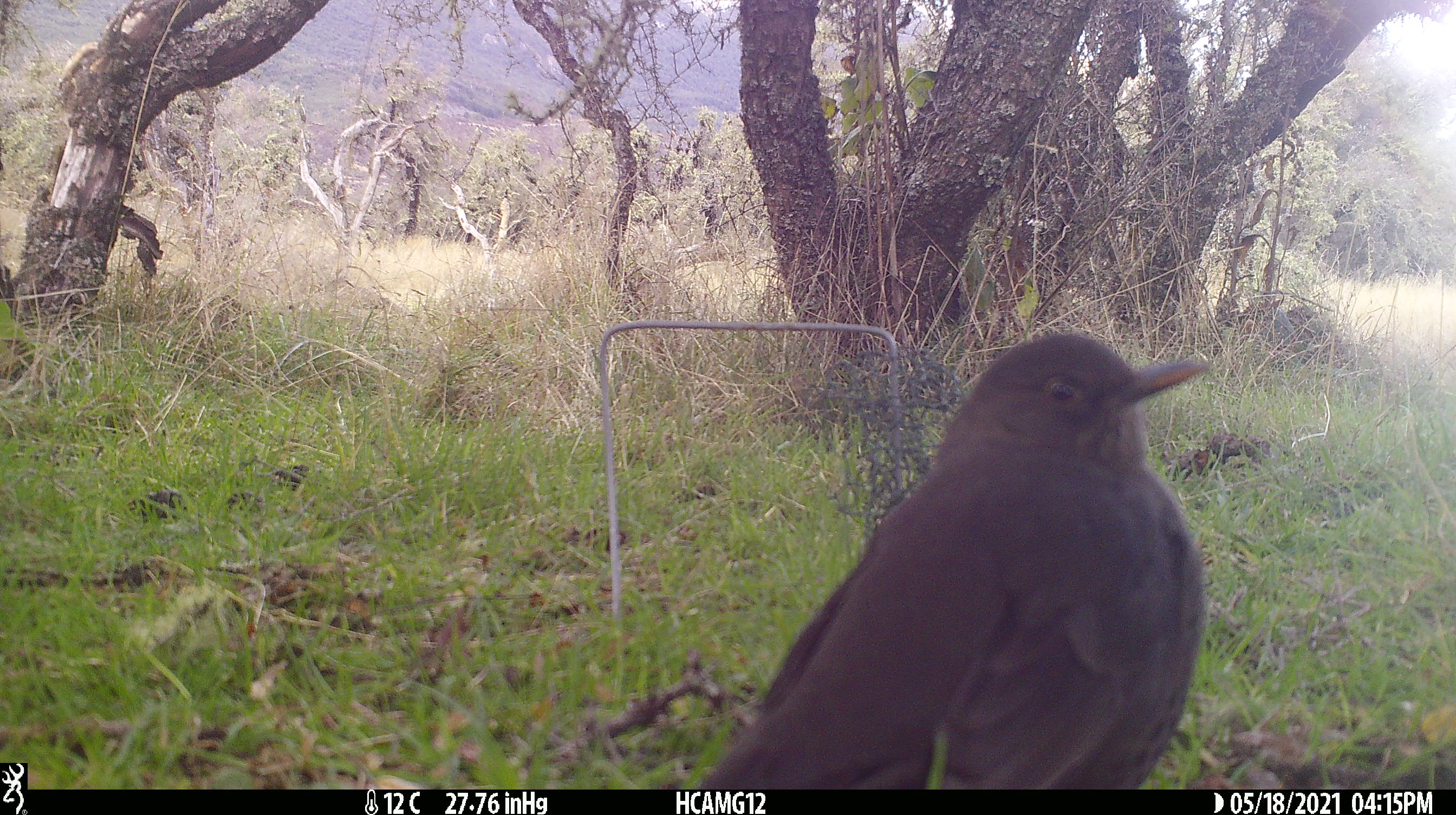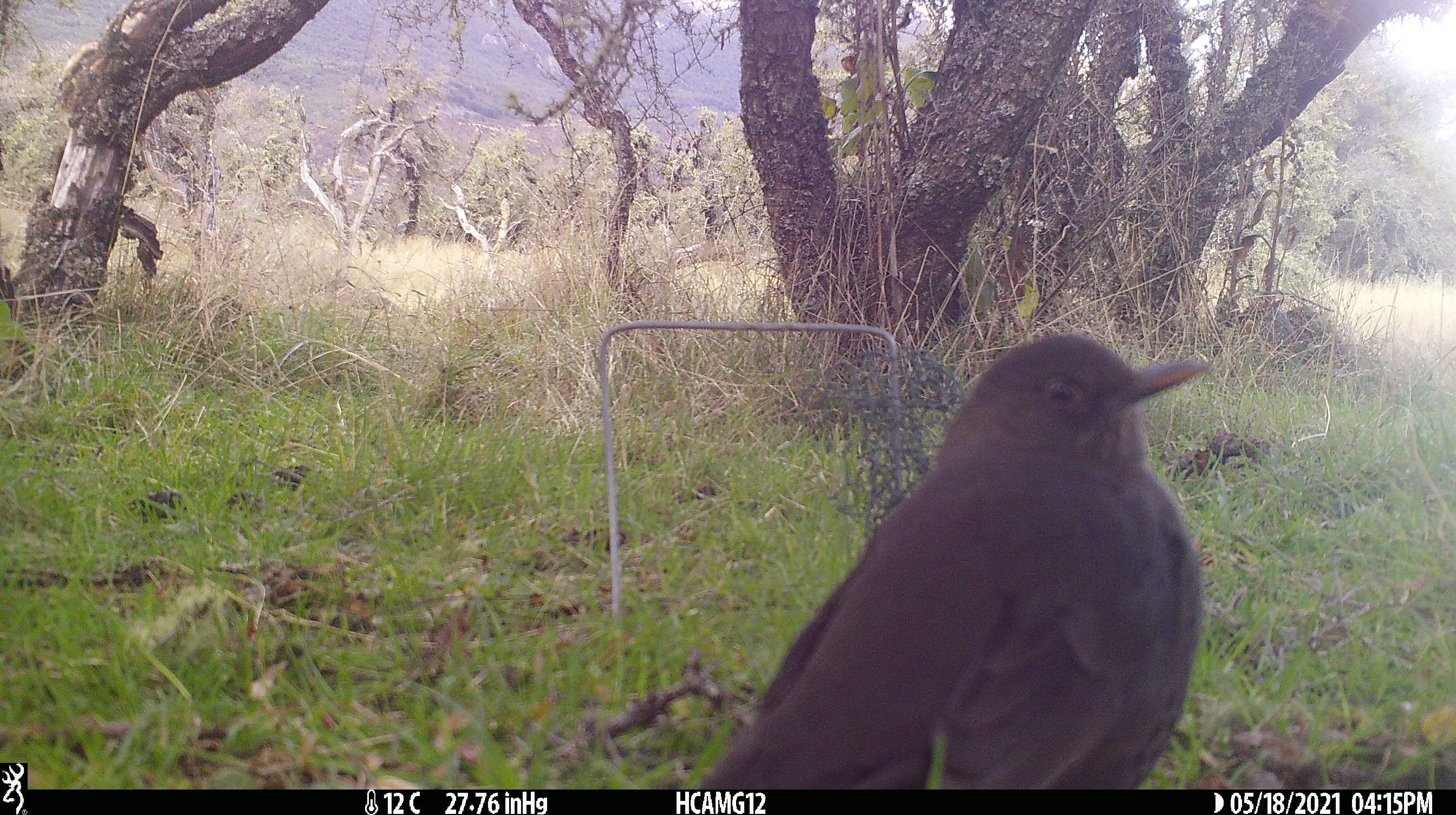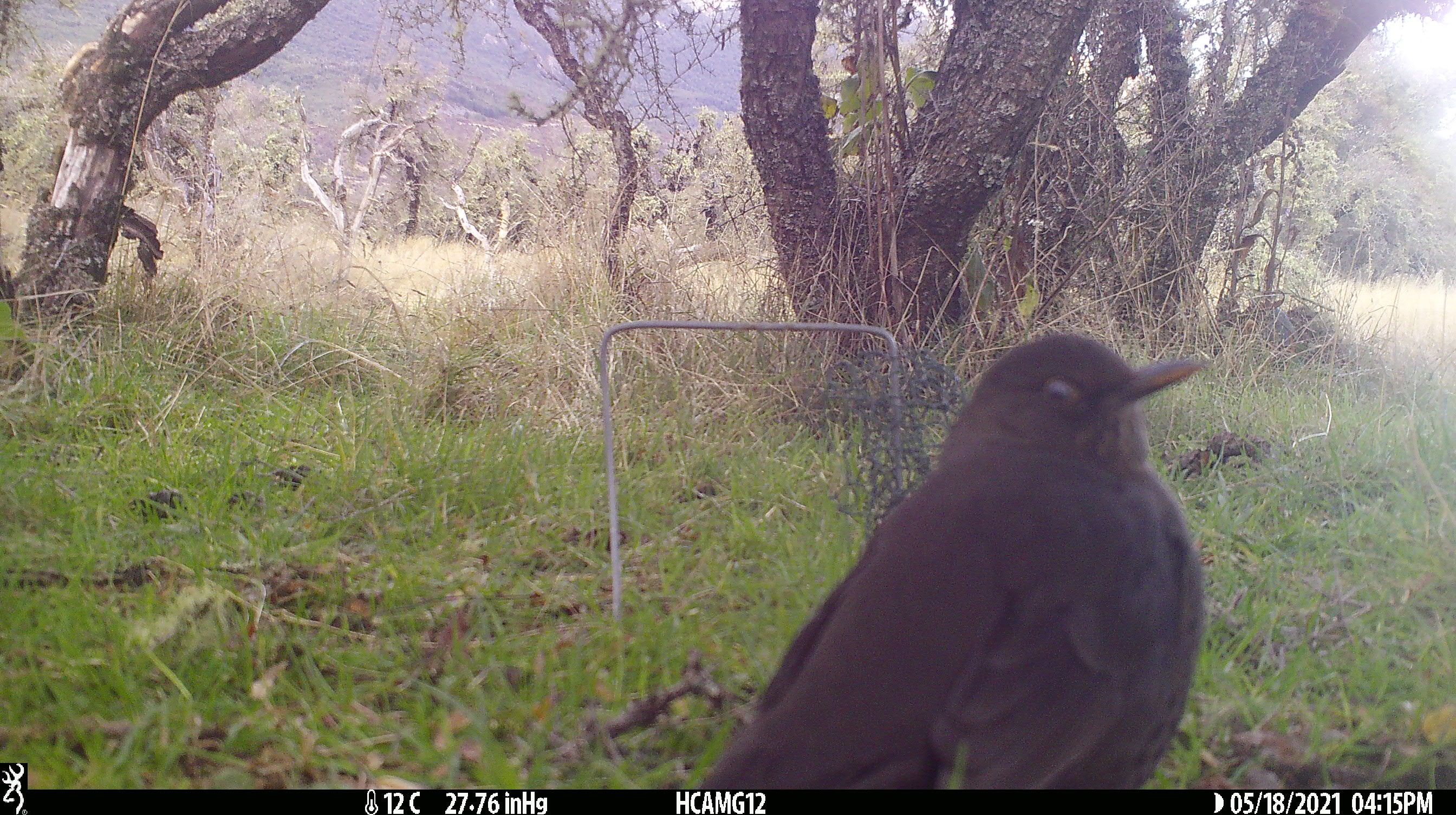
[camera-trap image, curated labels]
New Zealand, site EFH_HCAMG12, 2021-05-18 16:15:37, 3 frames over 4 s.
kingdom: Animalia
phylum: Chordata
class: Aves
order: Passeriformes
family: Turdidae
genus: Turdus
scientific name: Turdus merula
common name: eurasian blackbird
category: blackbird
Blackbird (eurasian blackbird) (Turdus merula).